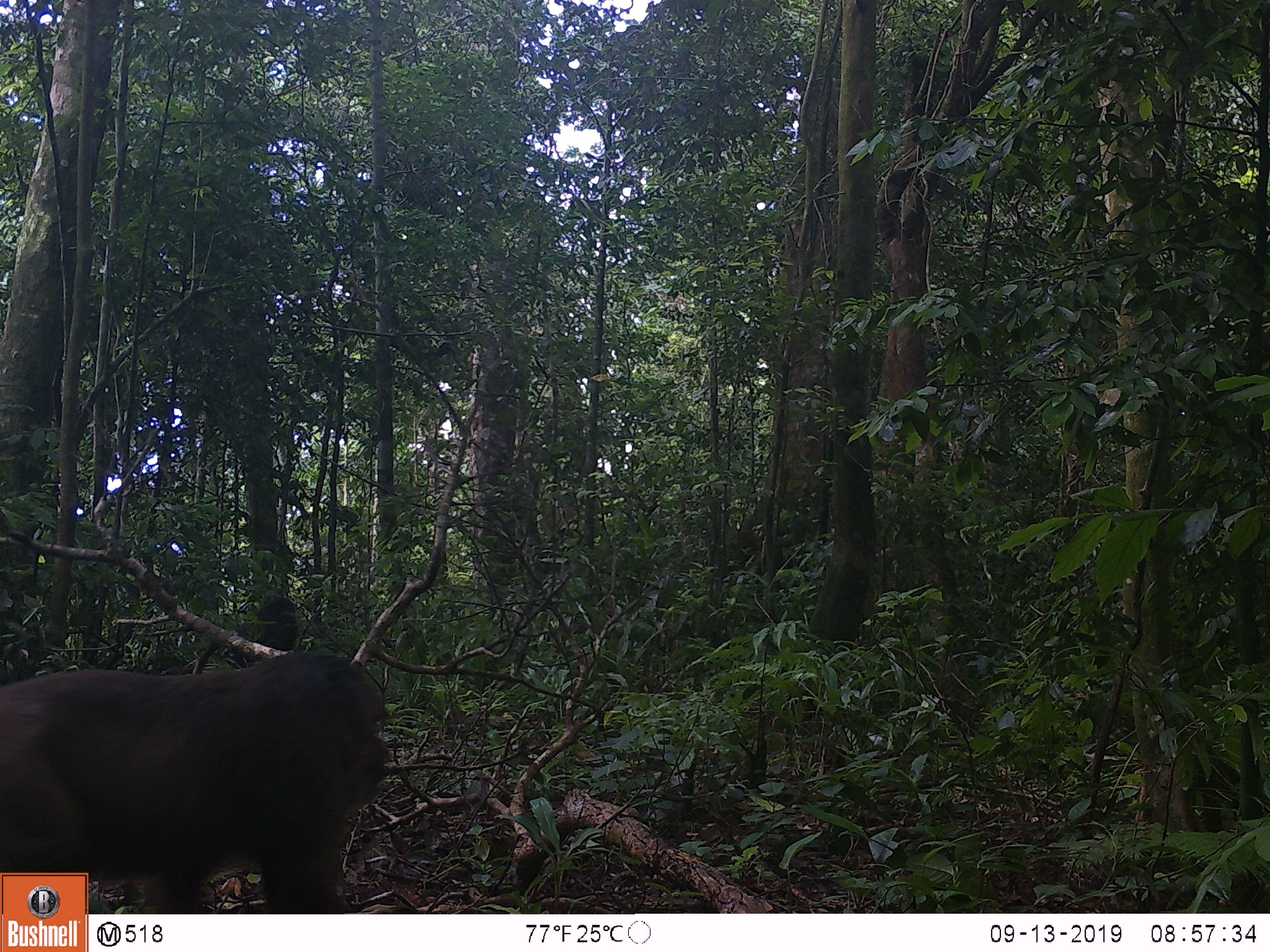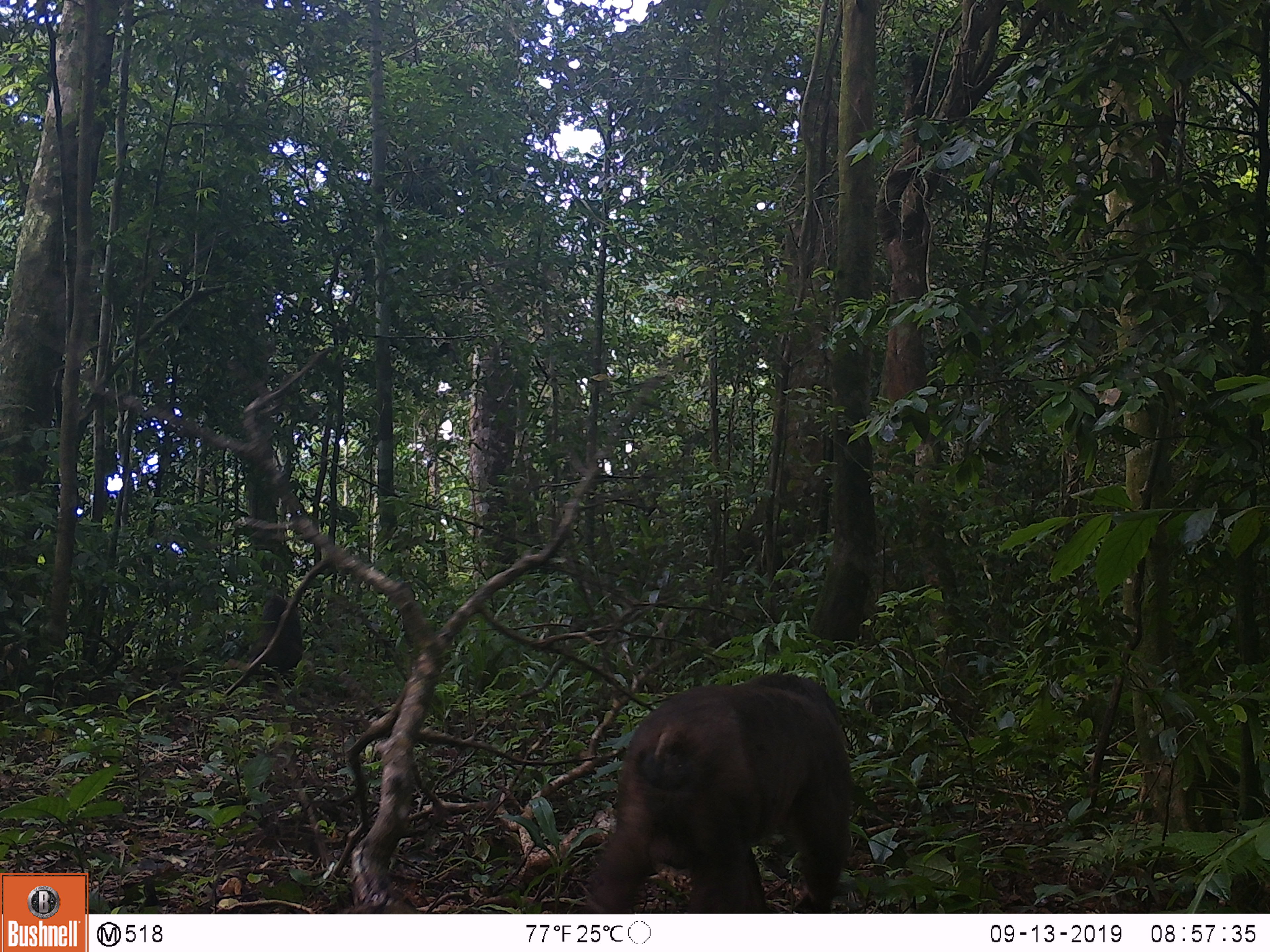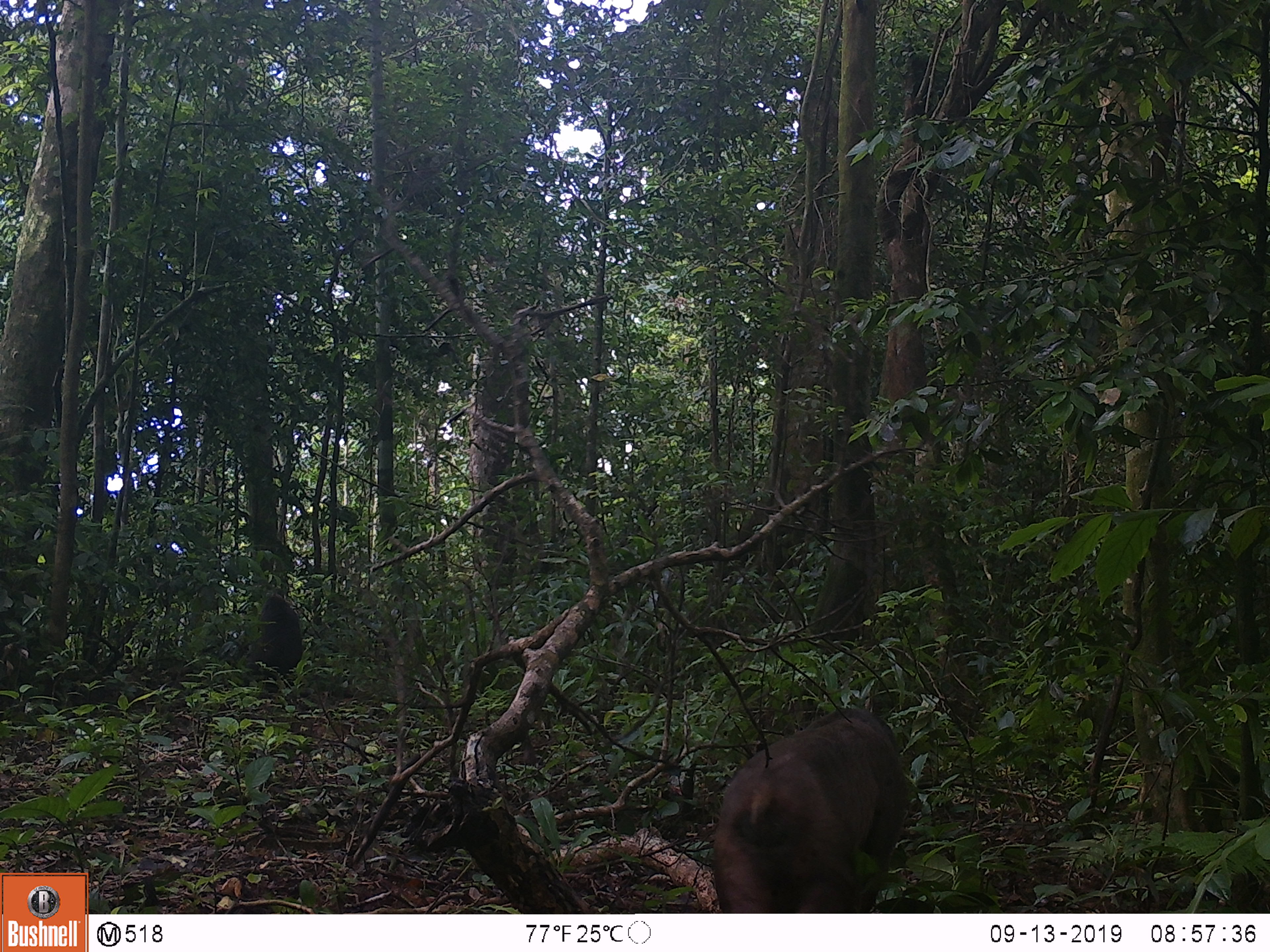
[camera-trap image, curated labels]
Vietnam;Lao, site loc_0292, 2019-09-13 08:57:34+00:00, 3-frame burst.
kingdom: Animalia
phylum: Chordata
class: Mammalia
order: Primates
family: Cercopithecidae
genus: Macaca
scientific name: Macaca arctoides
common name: stump-tailed macaque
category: stump tailed macaque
Stump tailed macaque (stump-tailed macaque) (Macaca arctoides). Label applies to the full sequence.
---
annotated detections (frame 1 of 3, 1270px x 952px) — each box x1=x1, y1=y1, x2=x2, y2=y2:
stump tailed macaque: x1=0, y1=652, x2=392, y2=914; x1=1190, y1=752, x2=1268, y2=832; x1=224, y1=595, x2=298, y2=667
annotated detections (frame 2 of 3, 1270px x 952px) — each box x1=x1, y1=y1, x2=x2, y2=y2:
stump tailed macaque: x1=587, y1=672, x2=853, y2=912; x1=244, y1=594, x2=304, y2=674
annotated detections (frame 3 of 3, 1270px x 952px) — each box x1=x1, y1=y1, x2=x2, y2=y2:
stump tailed macaque: x1=711, y1=705, x2=908, y2=913; x1=242, y1=594, x2=304, y2=679